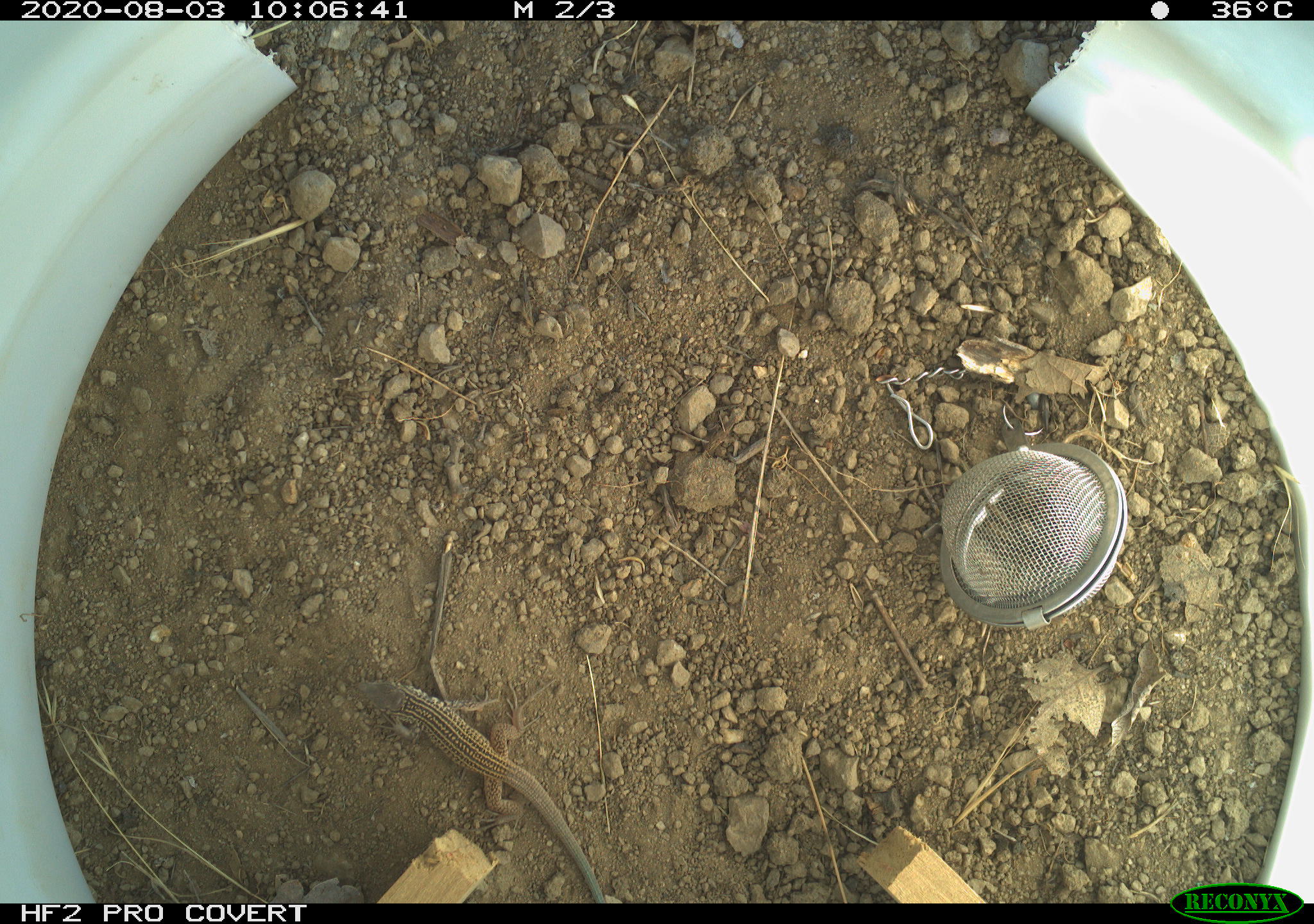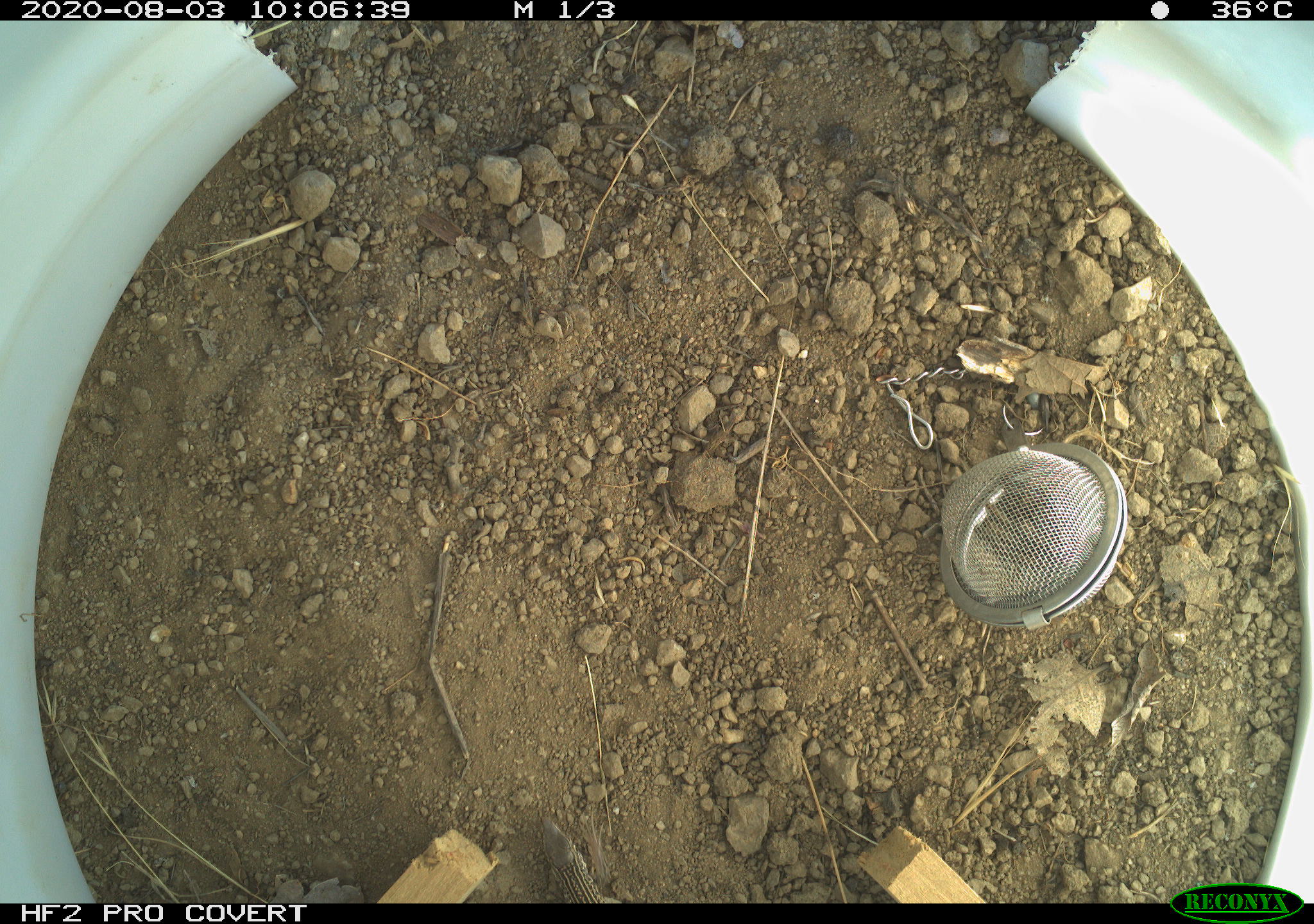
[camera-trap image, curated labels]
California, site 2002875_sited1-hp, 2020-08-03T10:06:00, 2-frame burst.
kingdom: Animalia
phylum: Chordata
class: Reptilia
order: Squamata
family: Teiidae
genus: Aspidoscelis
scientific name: Aspidoscelis tigris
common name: western whiptail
Western whiptail (Aspidoscelis tigris).